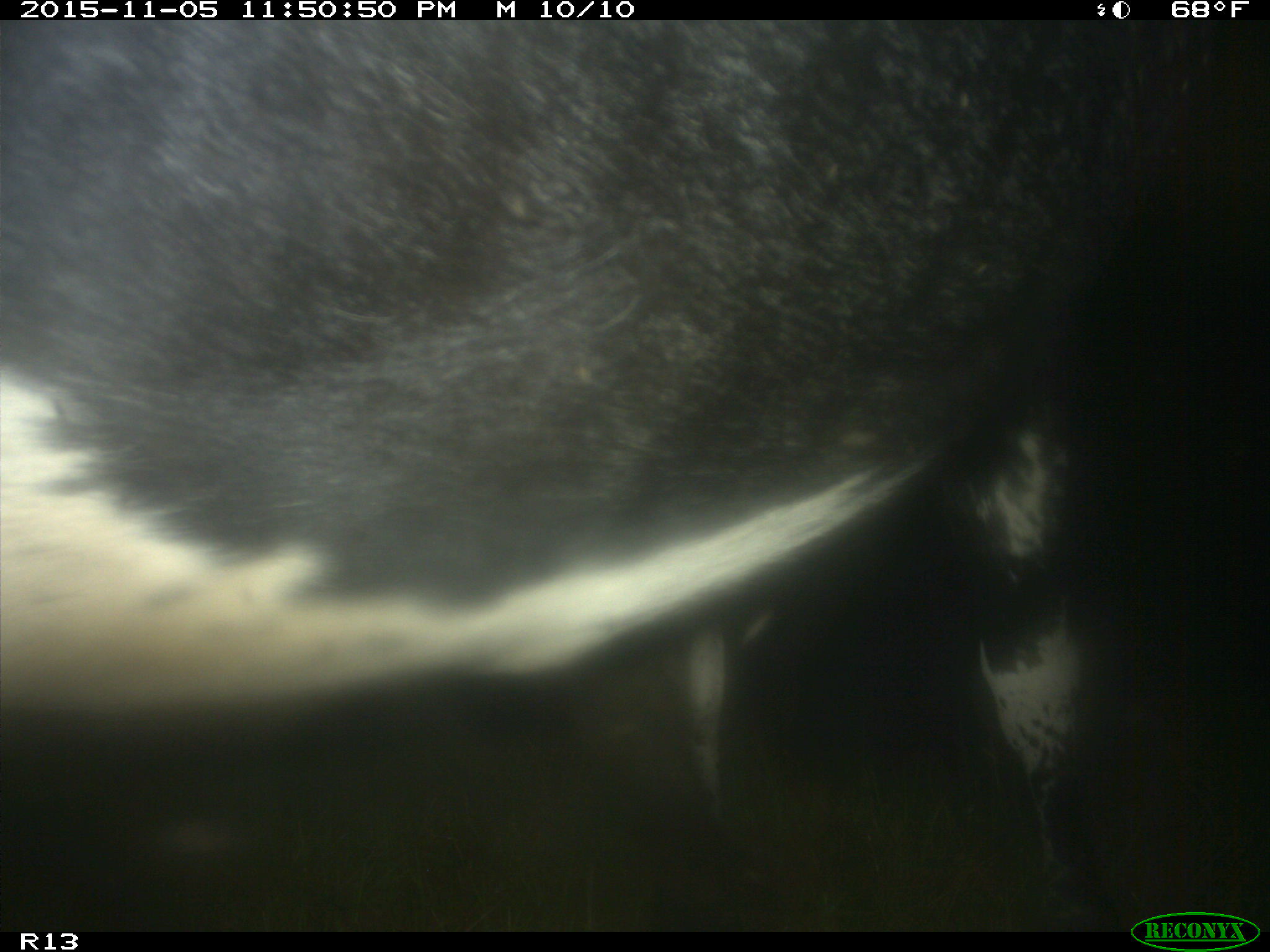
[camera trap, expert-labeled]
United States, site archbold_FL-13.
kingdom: Animalia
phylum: Chordata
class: Mammalia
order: Artiodactyla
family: Bovidae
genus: Bos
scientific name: Bos taurus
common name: domestic cow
Bos taurus (domestic cow).